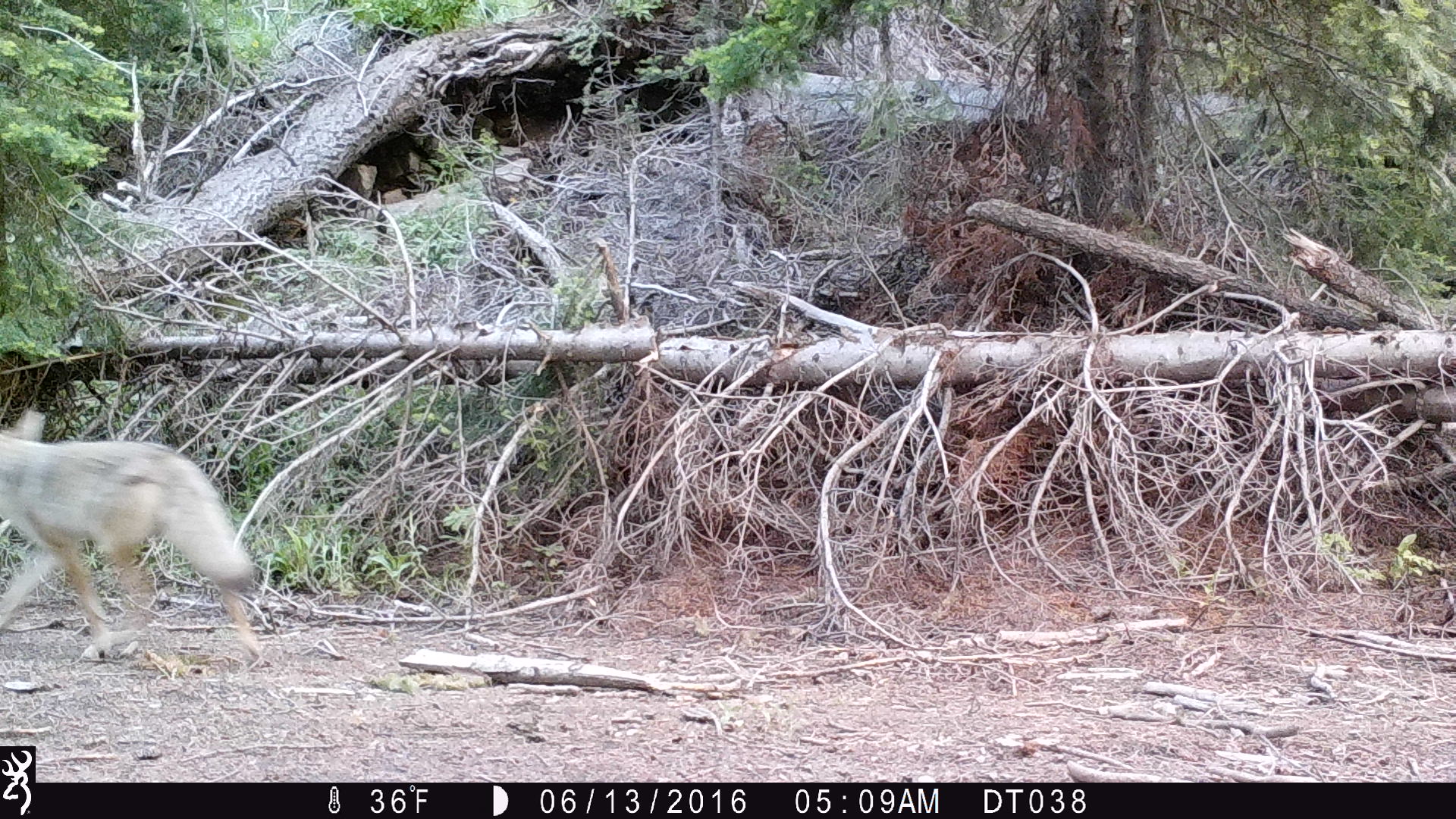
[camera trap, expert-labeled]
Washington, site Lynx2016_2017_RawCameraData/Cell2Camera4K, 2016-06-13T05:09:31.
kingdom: Animalia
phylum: Chordata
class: Mammalia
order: Carnivora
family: Canidae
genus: Canis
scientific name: Canis latrans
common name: coyote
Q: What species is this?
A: Canis latrans (coyote).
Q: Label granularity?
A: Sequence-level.